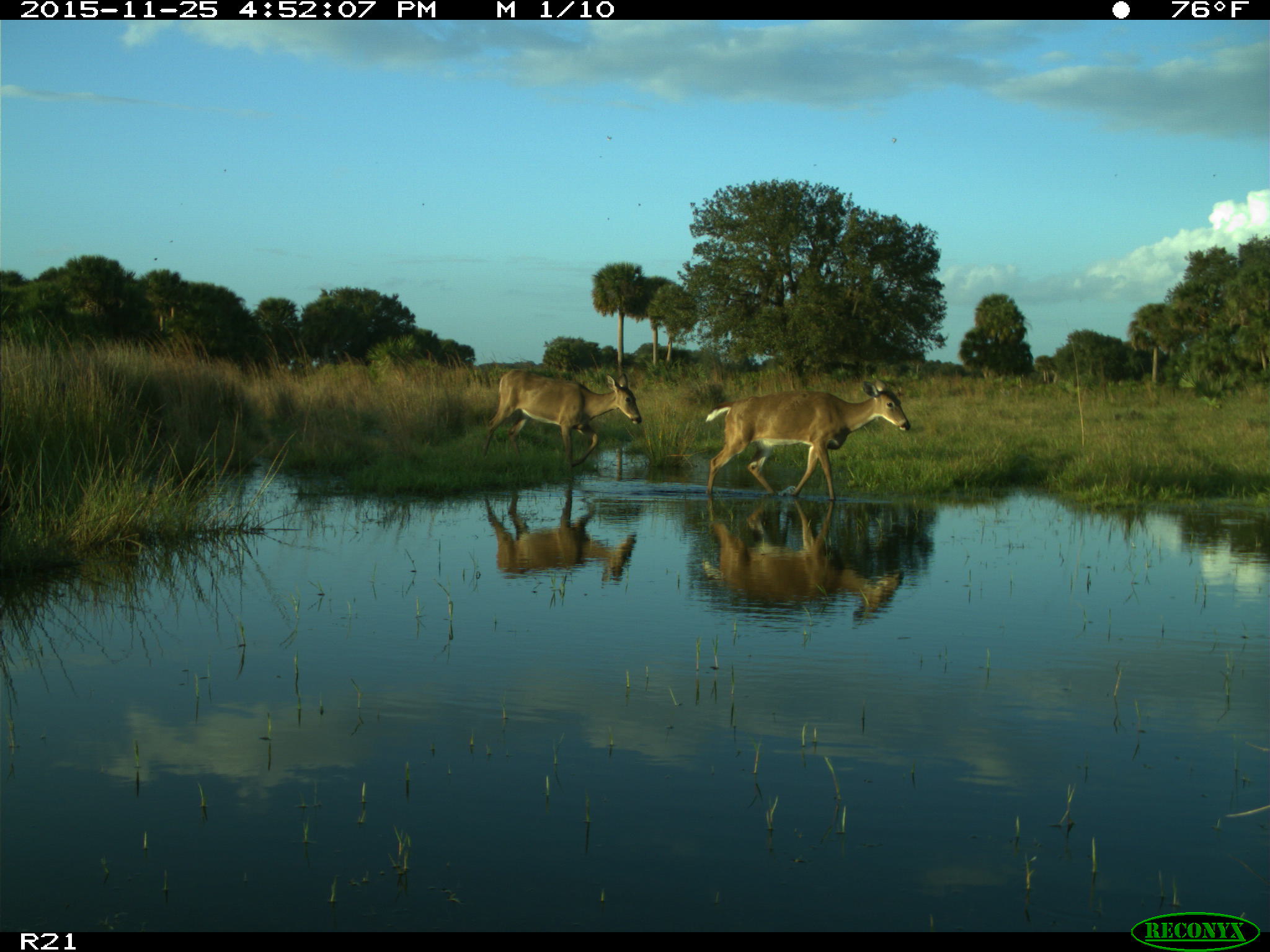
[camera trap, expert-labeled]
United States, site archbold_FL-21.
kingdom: Animalia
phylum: Chordata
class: Mammalia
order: Artiodactyla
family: Cervidae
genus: Odocoileus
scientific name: Odocoileus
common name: deer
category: unidentified deer